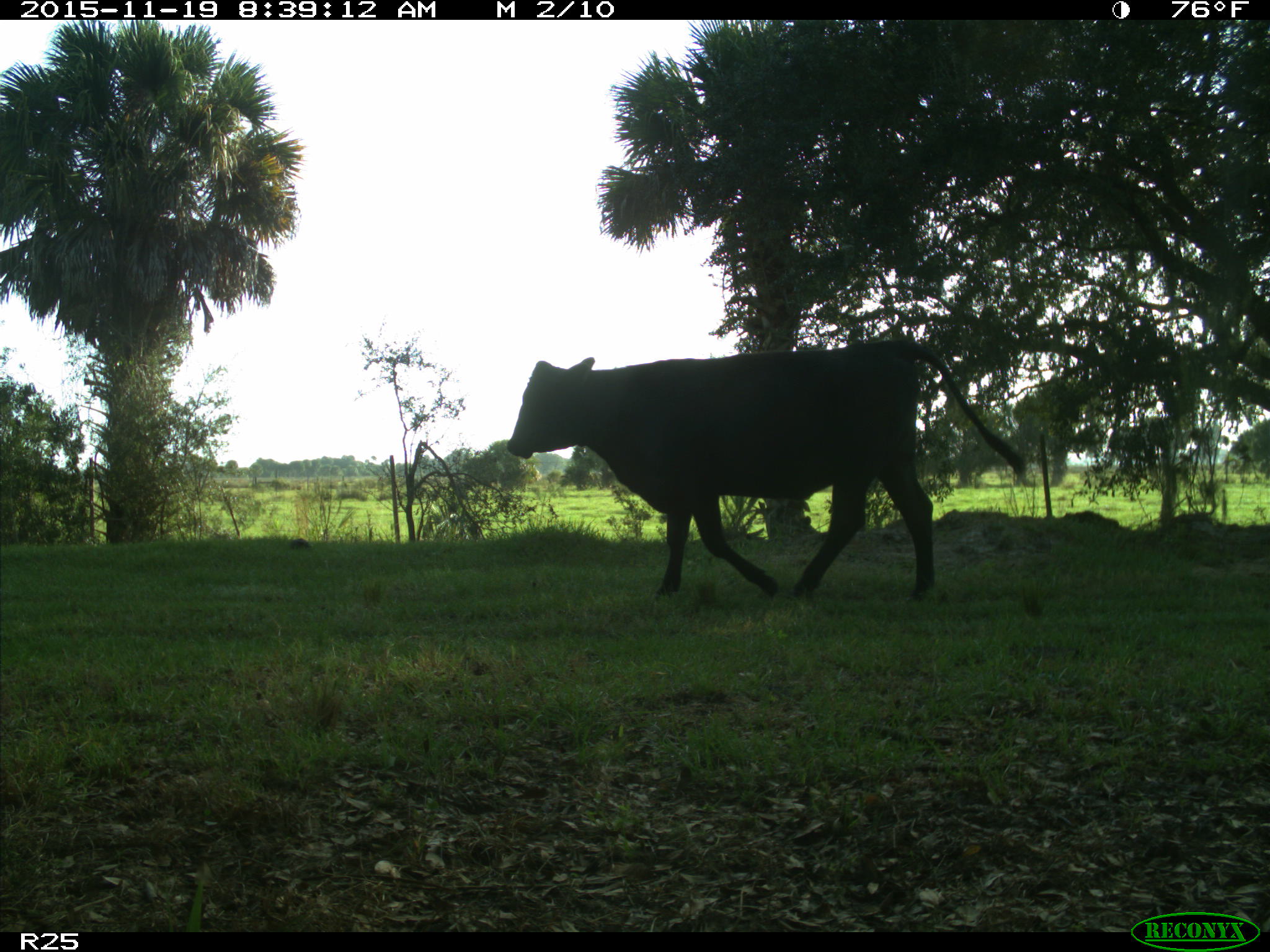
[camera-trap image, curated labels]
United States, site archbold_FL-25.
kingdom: Animalia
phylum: Chordata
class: Mammalia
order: Artiodactyla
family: Bovidae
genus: Bos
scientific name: Bos taurus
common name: domestic cow